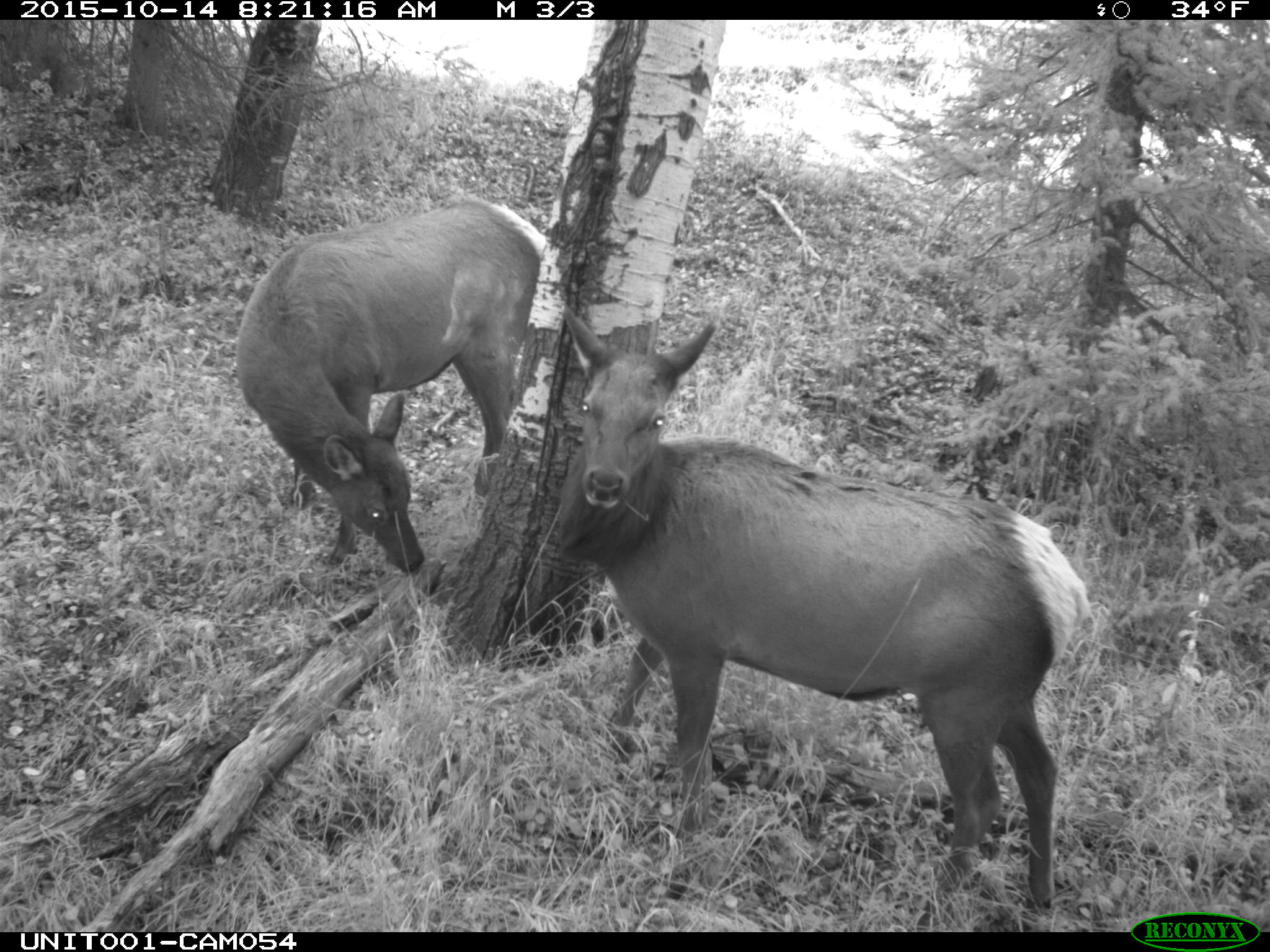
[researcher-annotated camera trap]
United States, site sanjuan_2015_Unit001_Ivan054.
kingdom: Animalia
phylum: Chordata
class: Mammalia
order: Artiodactyla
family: Cervidae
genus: Cervus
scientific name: Cervus elaphus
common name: red deer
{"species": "Cervus elaphus (red deer)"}